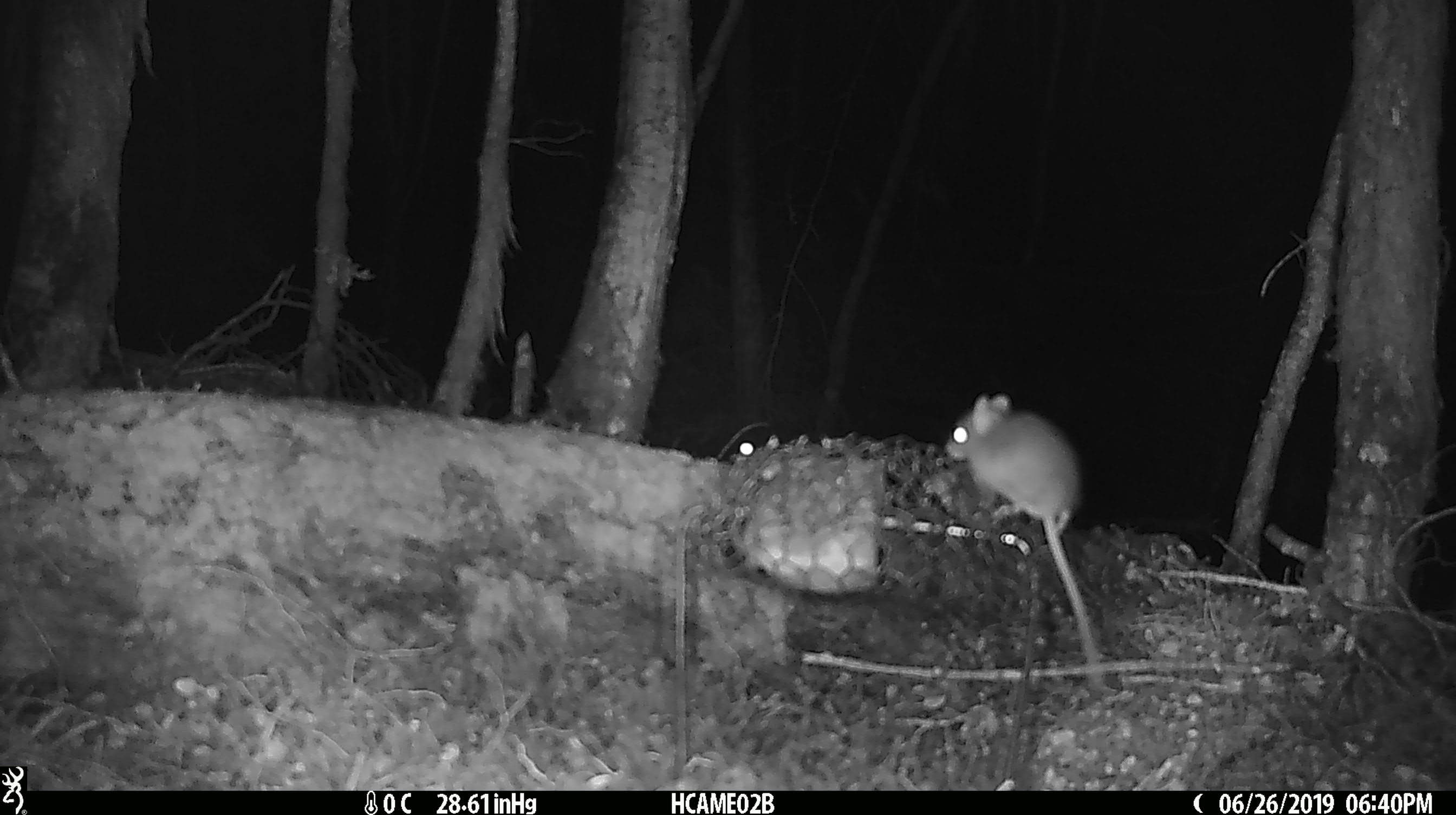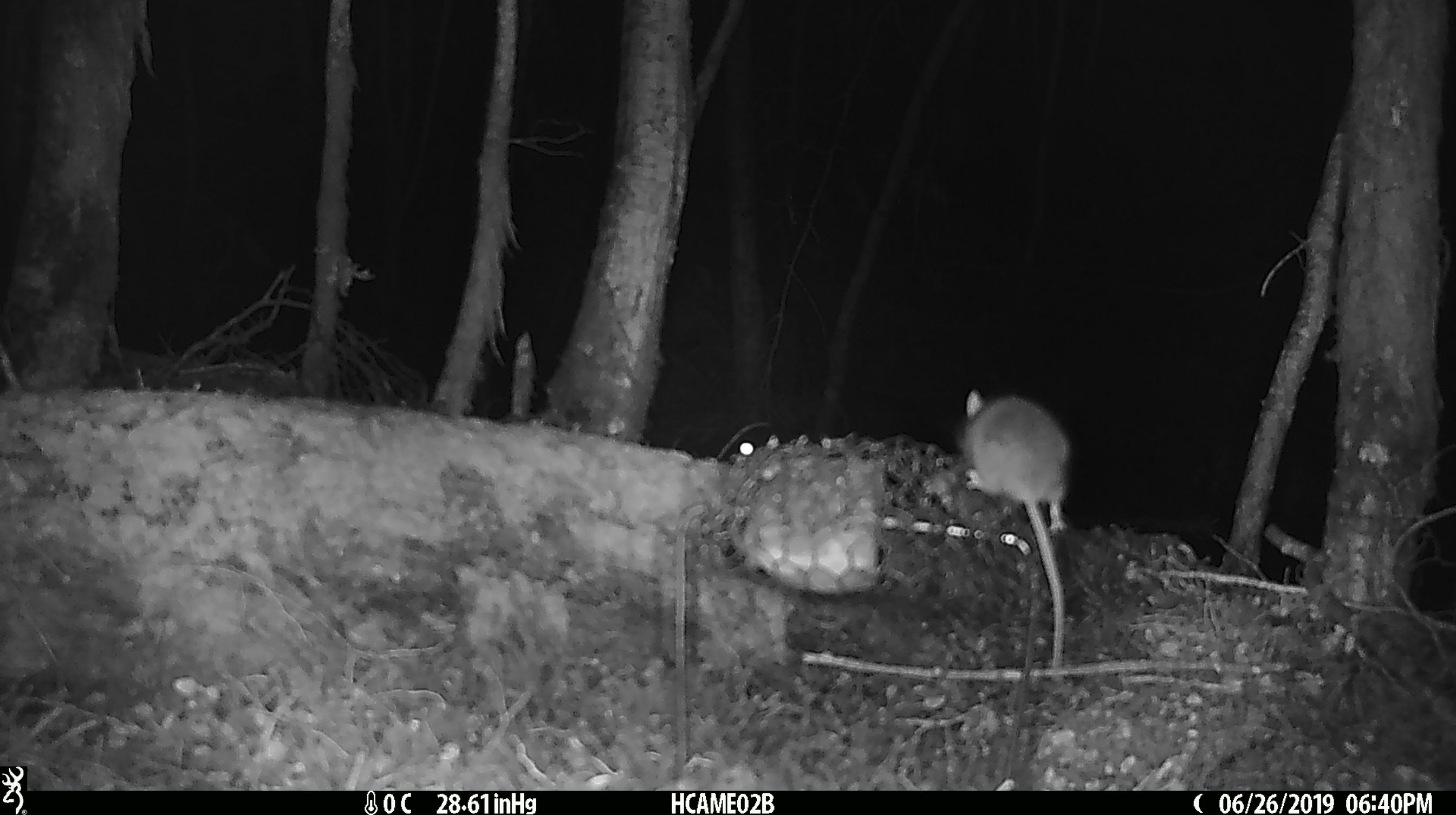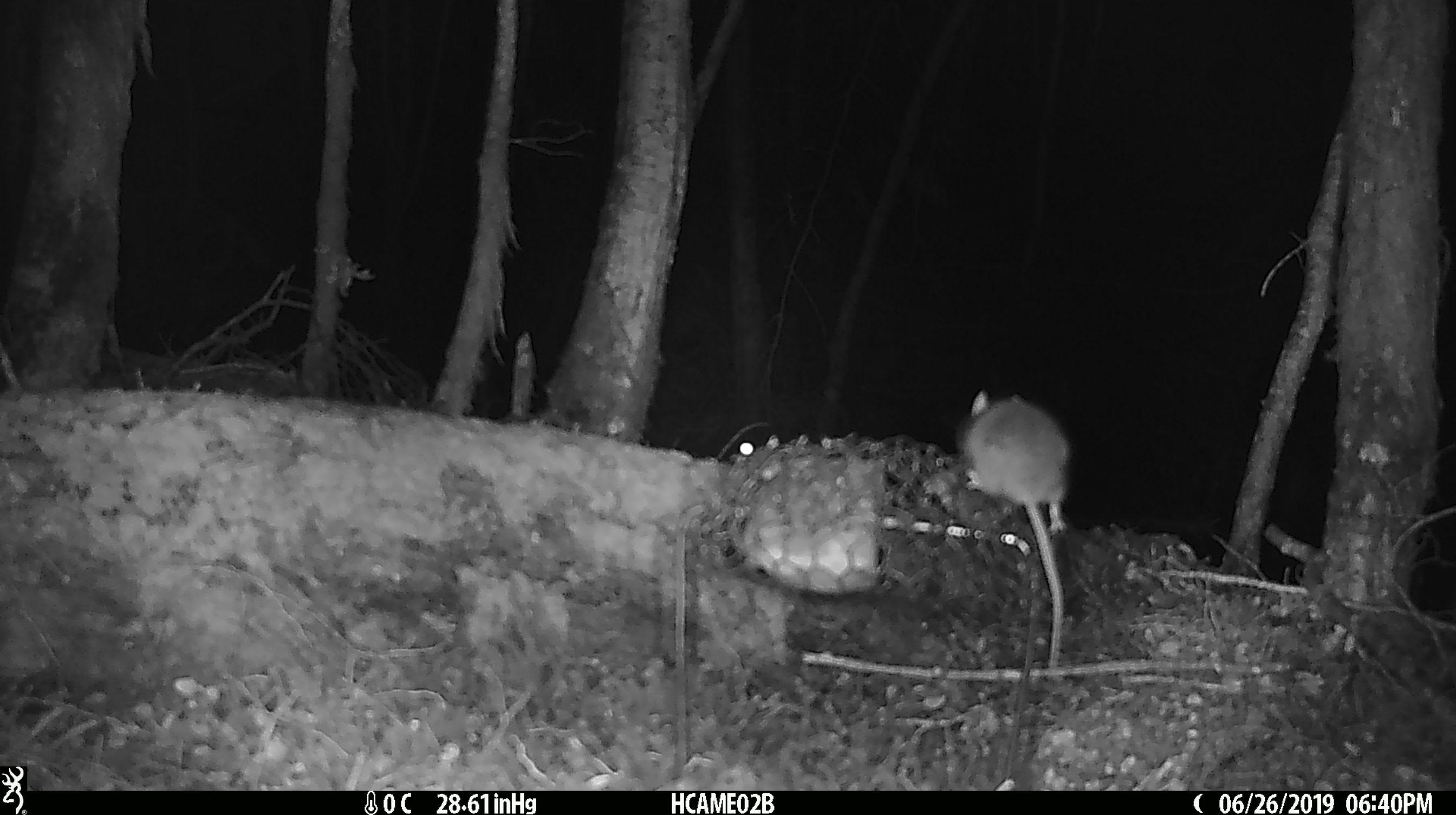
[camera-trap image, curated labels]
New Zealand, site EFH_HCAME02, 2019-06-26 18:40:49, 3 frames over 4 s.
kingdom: Animalia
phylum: Chordata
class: Mammalia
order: Rodentia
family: Muridae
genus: Mus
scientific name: Mus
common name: mouse